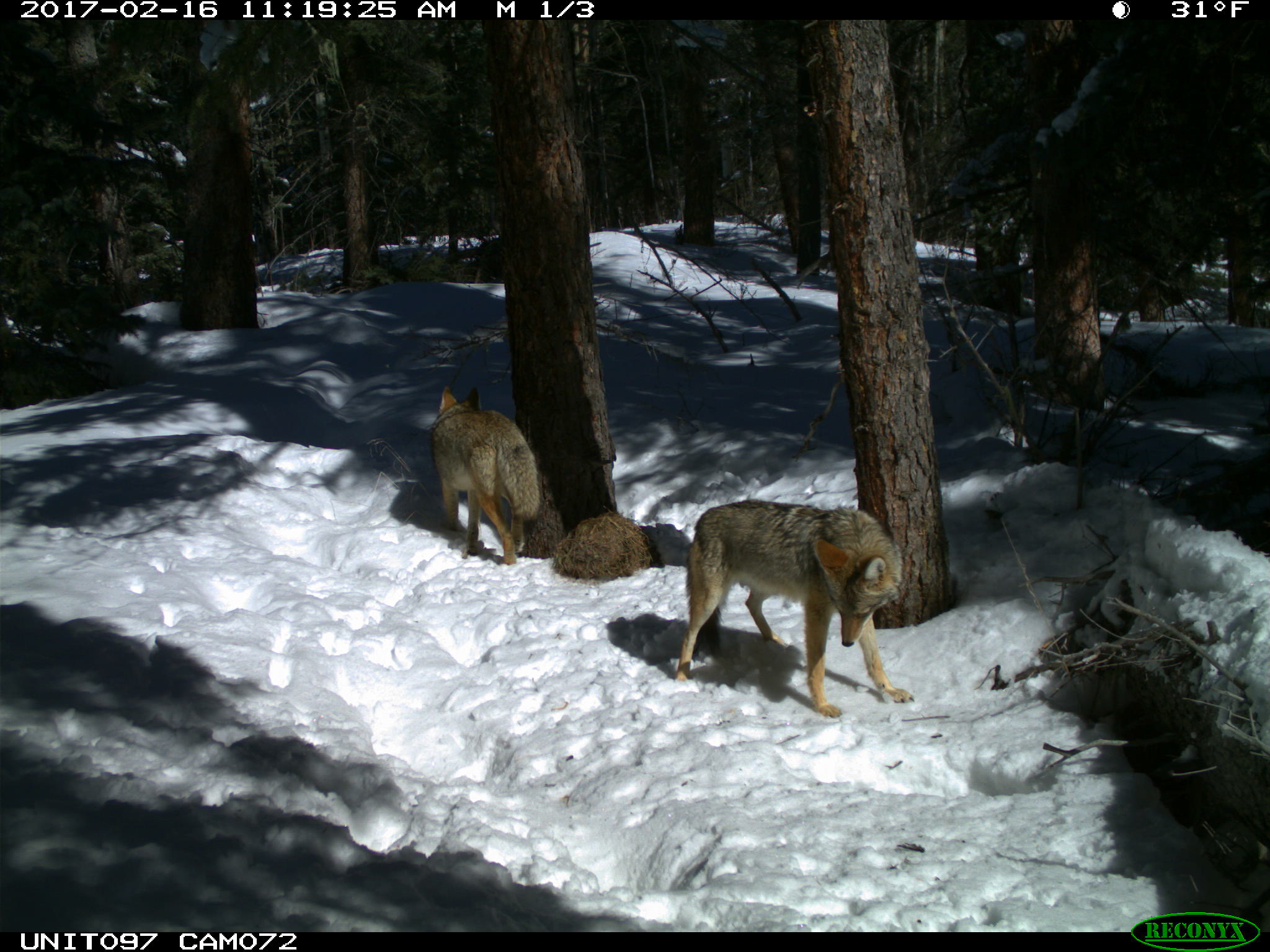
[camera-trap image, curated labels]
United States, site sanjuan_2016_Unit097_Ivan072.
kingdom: Animalia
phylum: Chordata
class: Mammalia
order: Carnivora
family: Canidae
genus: Canis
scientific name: Canis latrans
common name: coyote